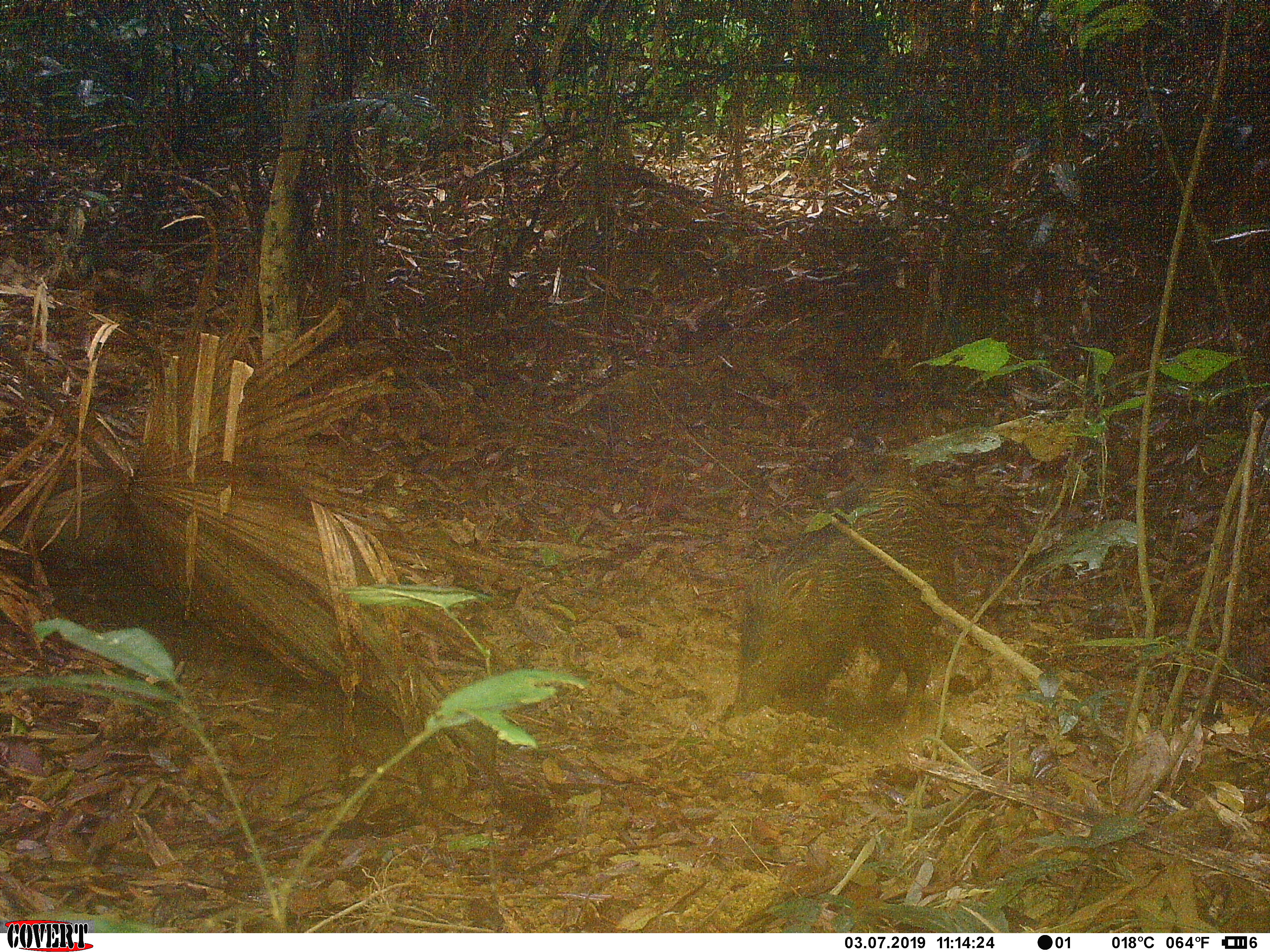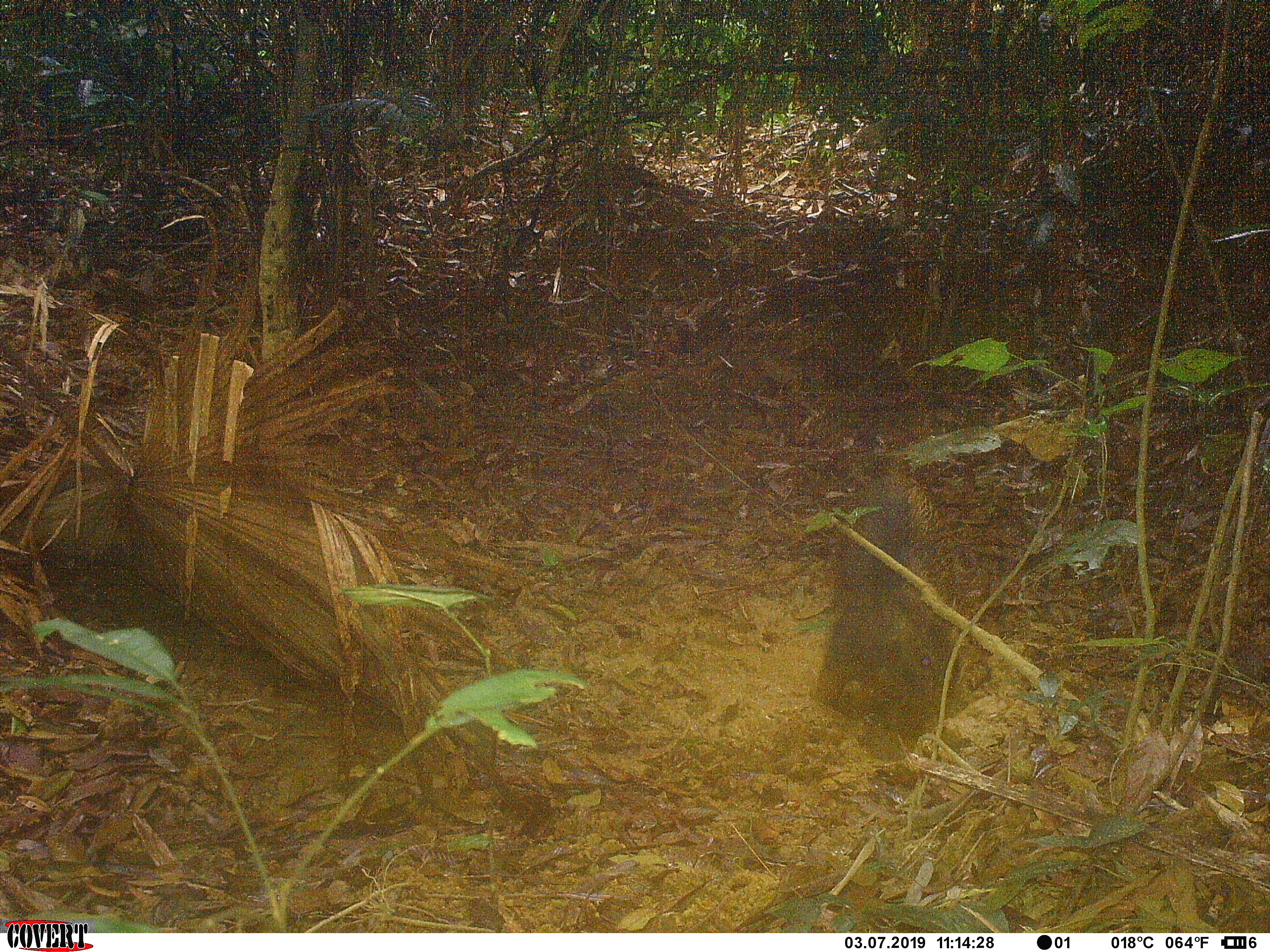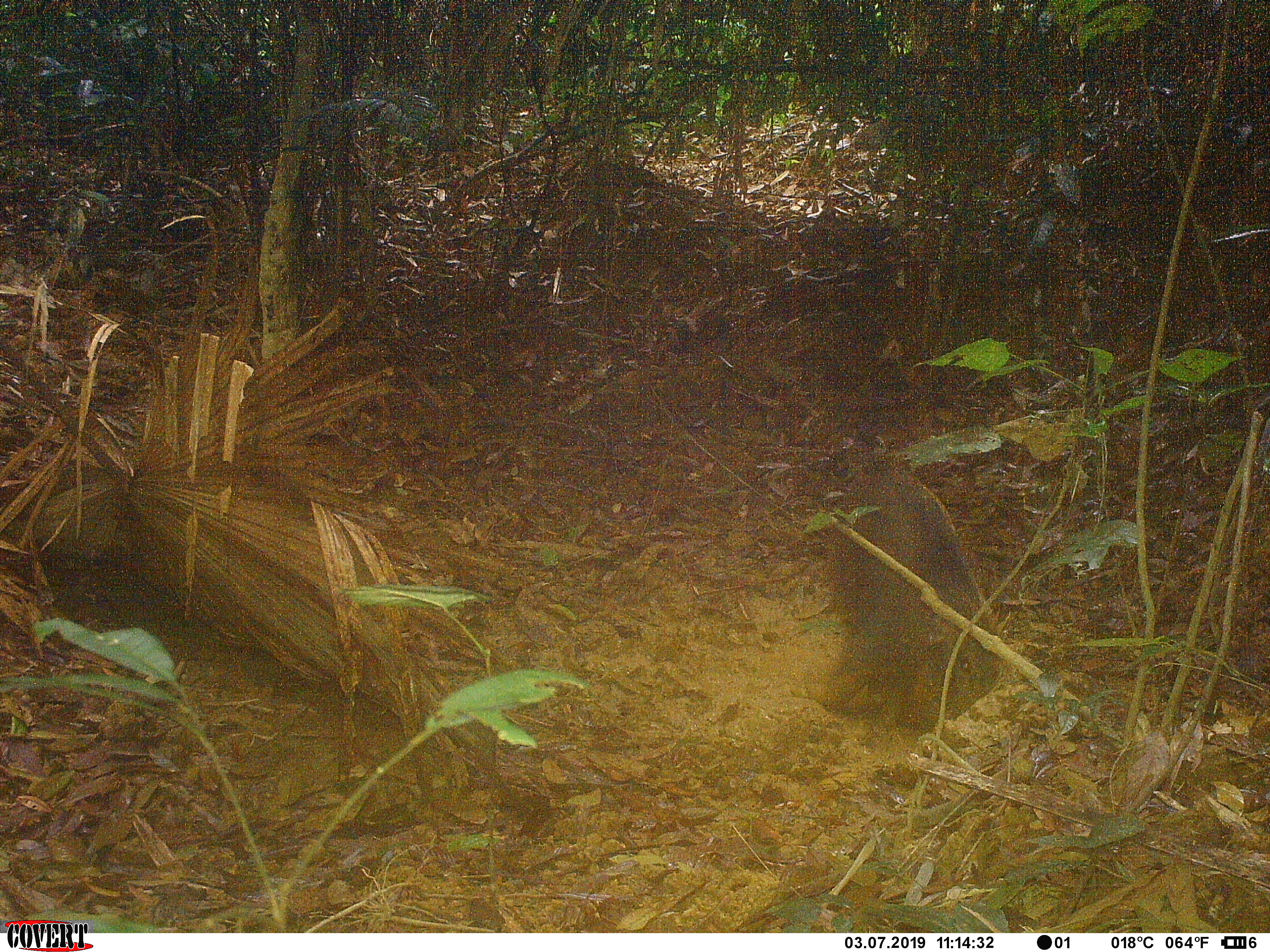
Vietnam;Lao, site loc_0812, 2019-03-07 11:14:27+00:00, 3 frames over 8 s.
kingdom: Animalia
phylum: Chordata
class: Mammalia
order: Artiodactyla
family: Suidae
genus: Sus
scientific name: Sus scrofa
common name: eurasian wild pig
Eurasian wild pig (Sus scrofa). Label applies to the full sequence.